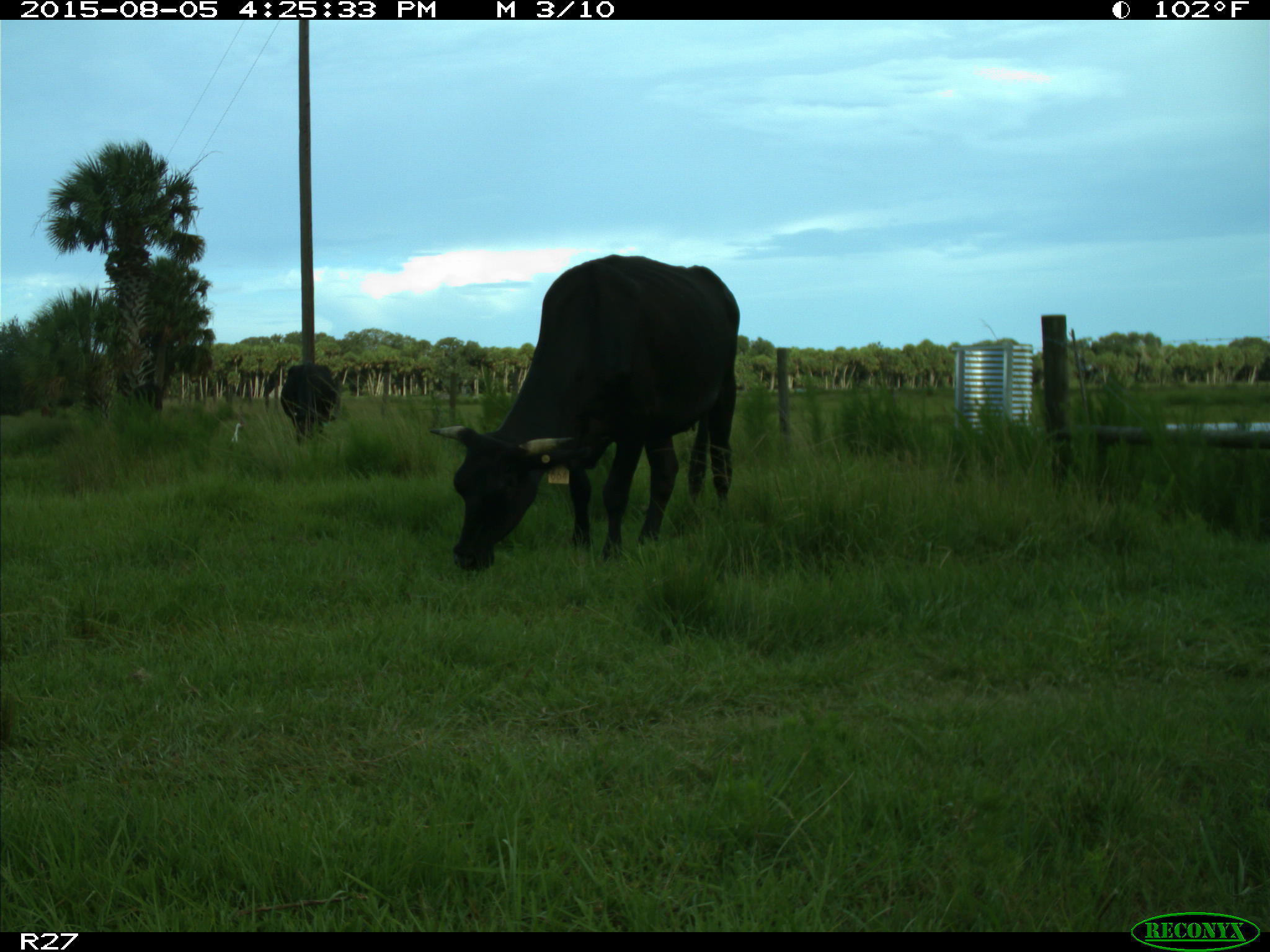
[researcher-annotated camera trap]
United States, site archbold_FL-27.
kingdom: Animalia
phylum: Chordata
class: Mammalia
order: Artiodactyla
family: Bovidae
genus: Bos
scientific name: Bos taurus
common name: domestic cow